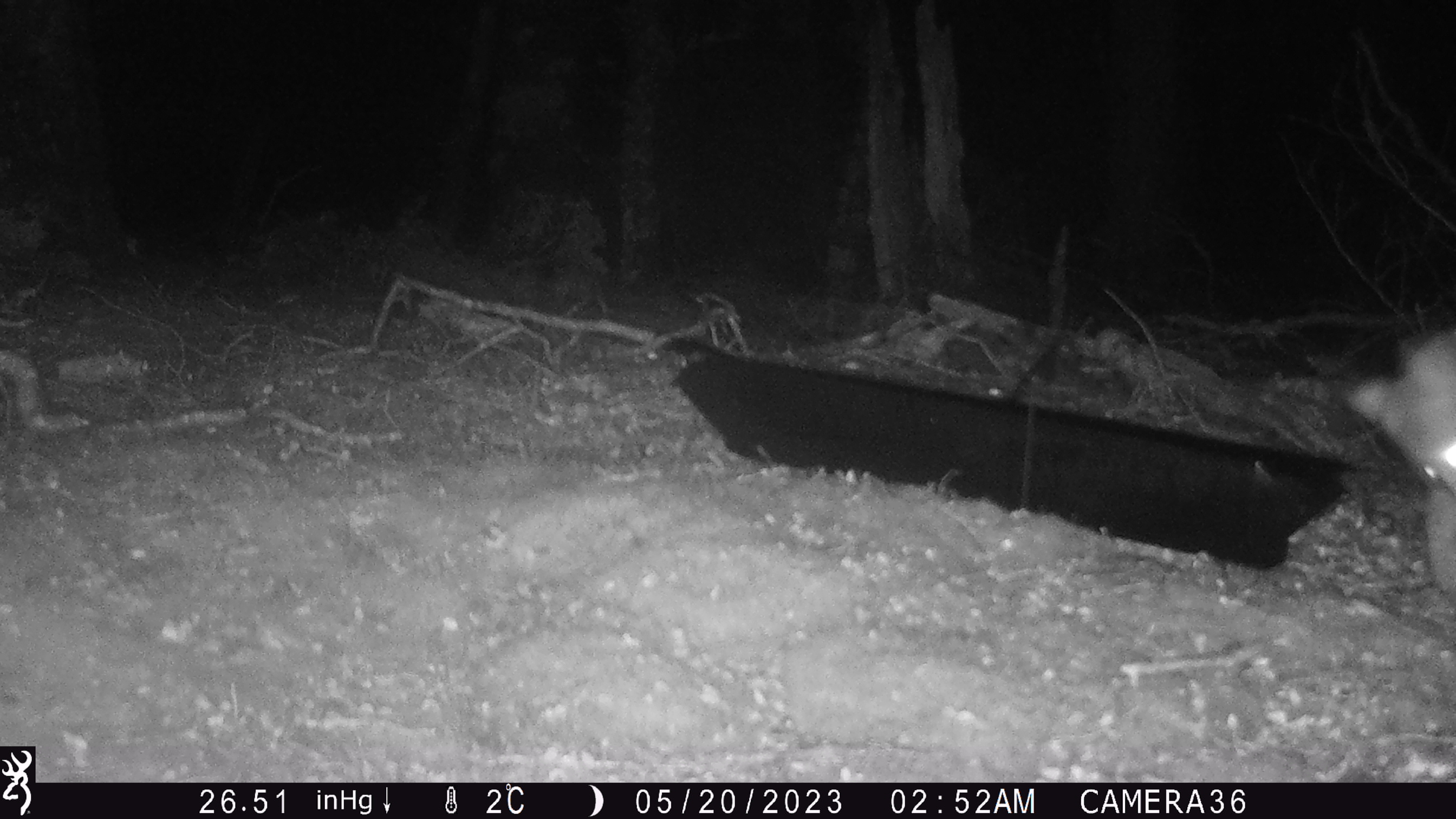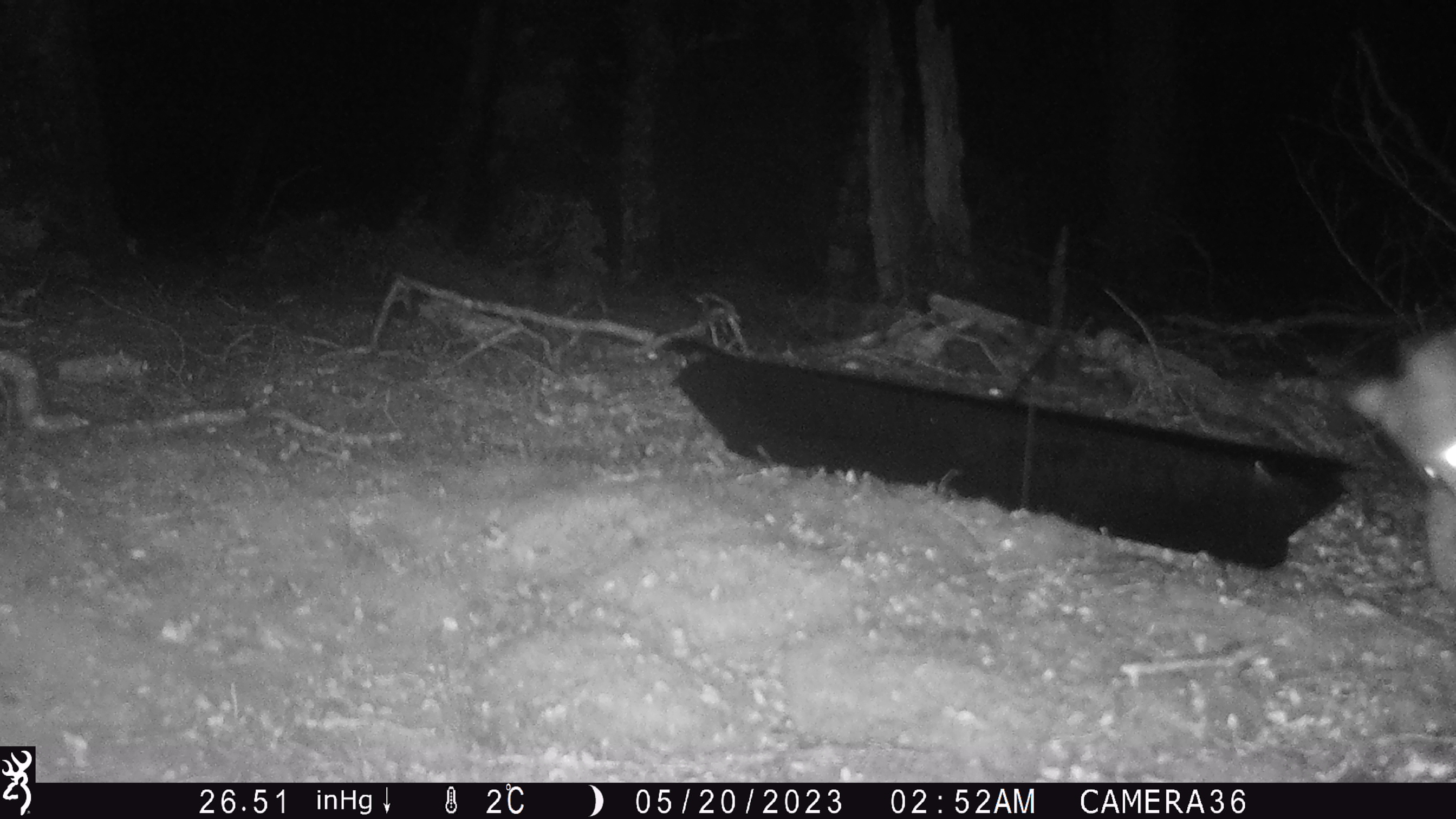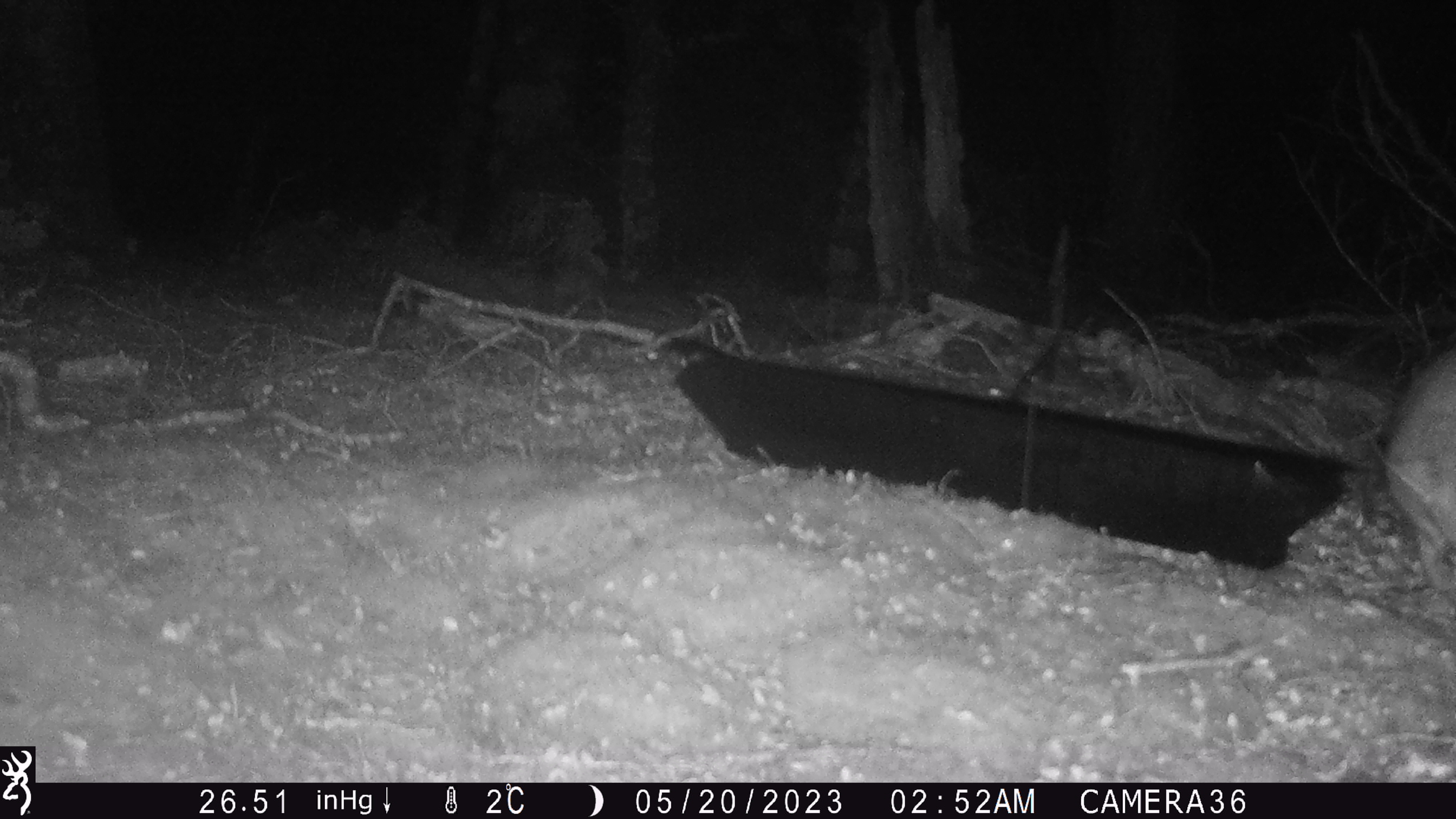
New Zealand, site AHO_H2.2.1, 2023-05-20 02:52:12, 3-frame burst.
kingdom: Animalia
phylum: Chordata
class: Mammalia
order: Diprotodontia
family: Phalangeridae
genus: Trichosurus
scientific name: Trichosurus vulpecula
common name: common brushtail possum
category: possum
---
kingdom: Animalia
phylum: Chordata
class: Mammalia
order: Carnivora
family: Mustelidae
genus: Mustela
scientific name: Mustela erminea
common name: stoat